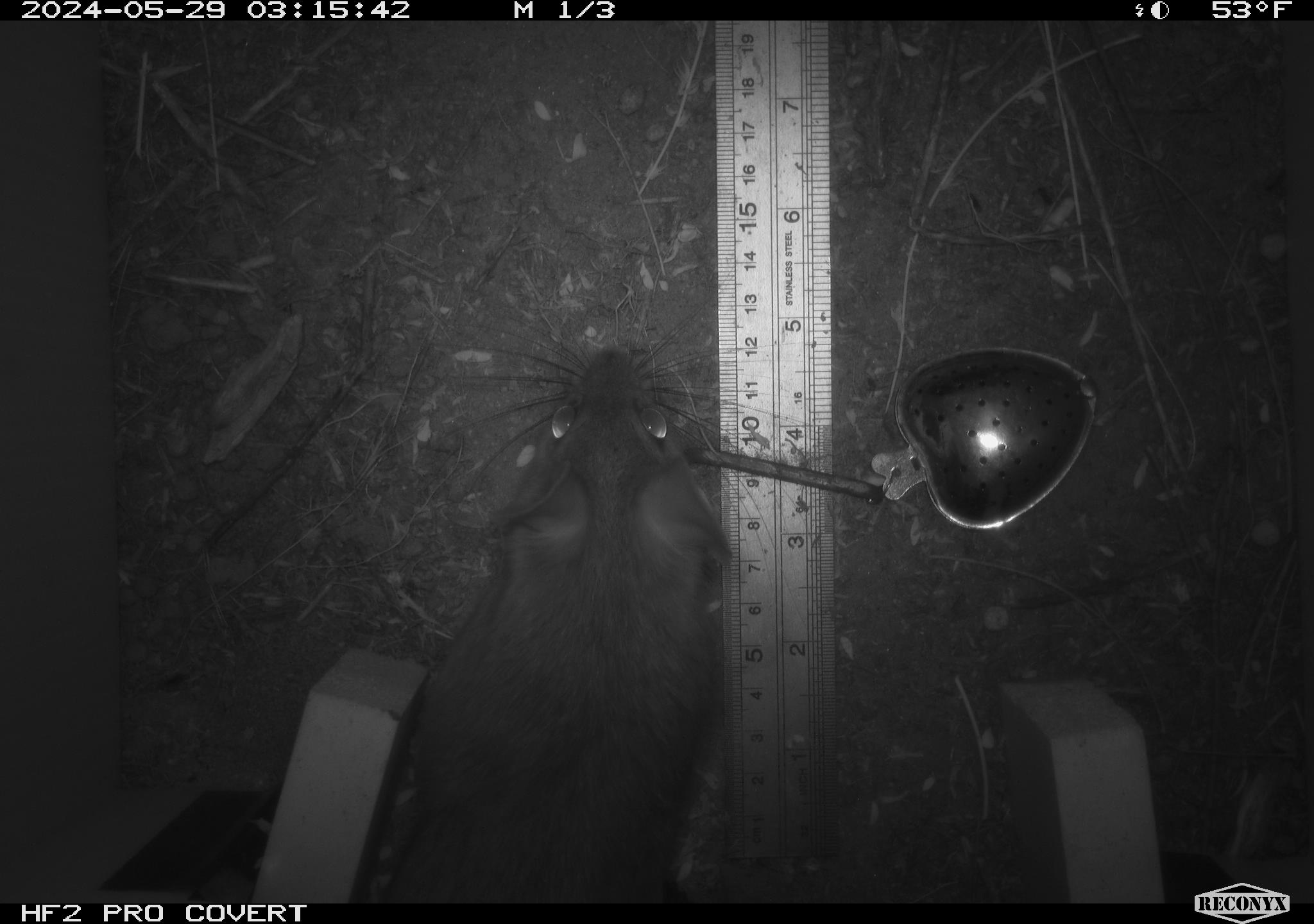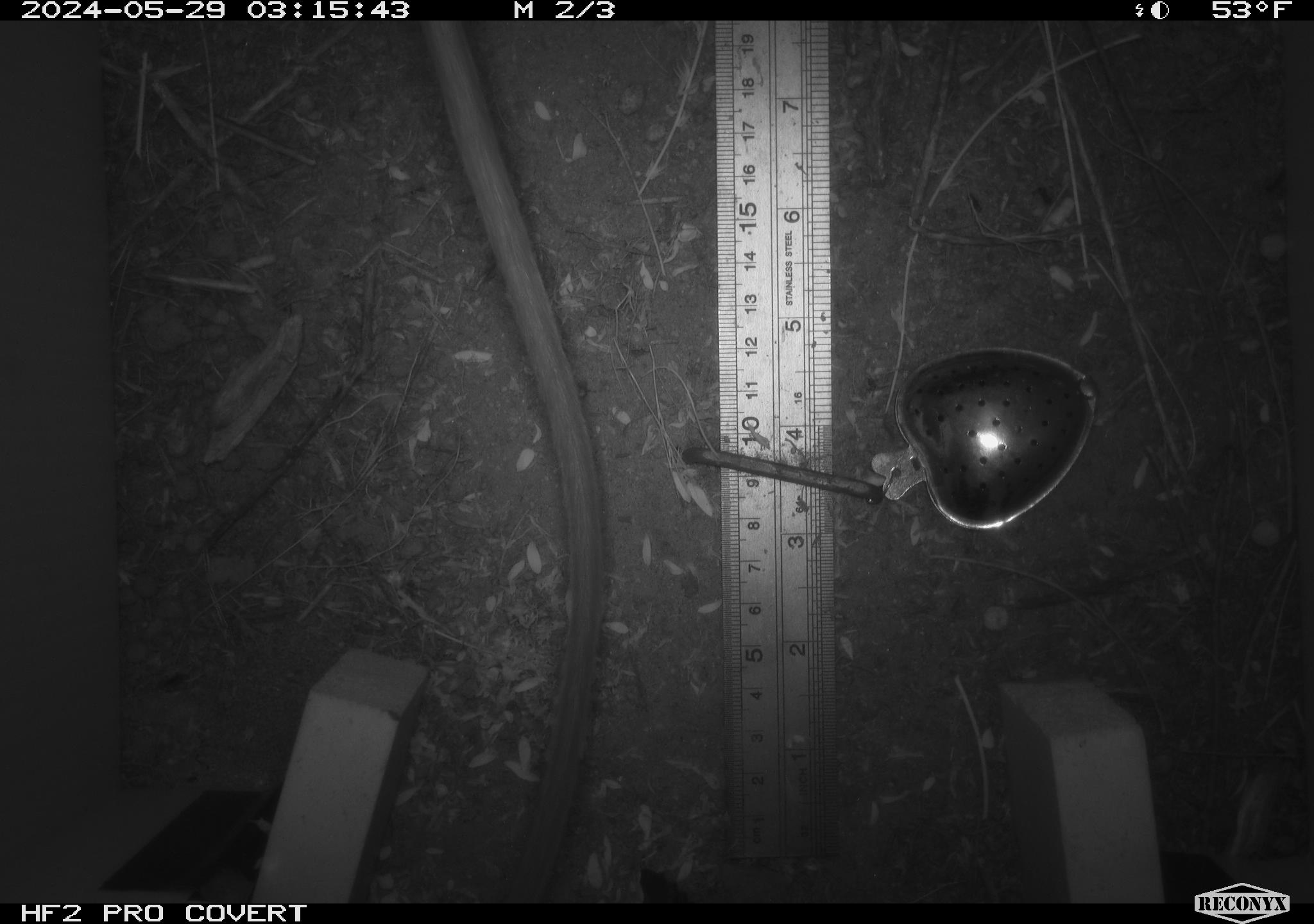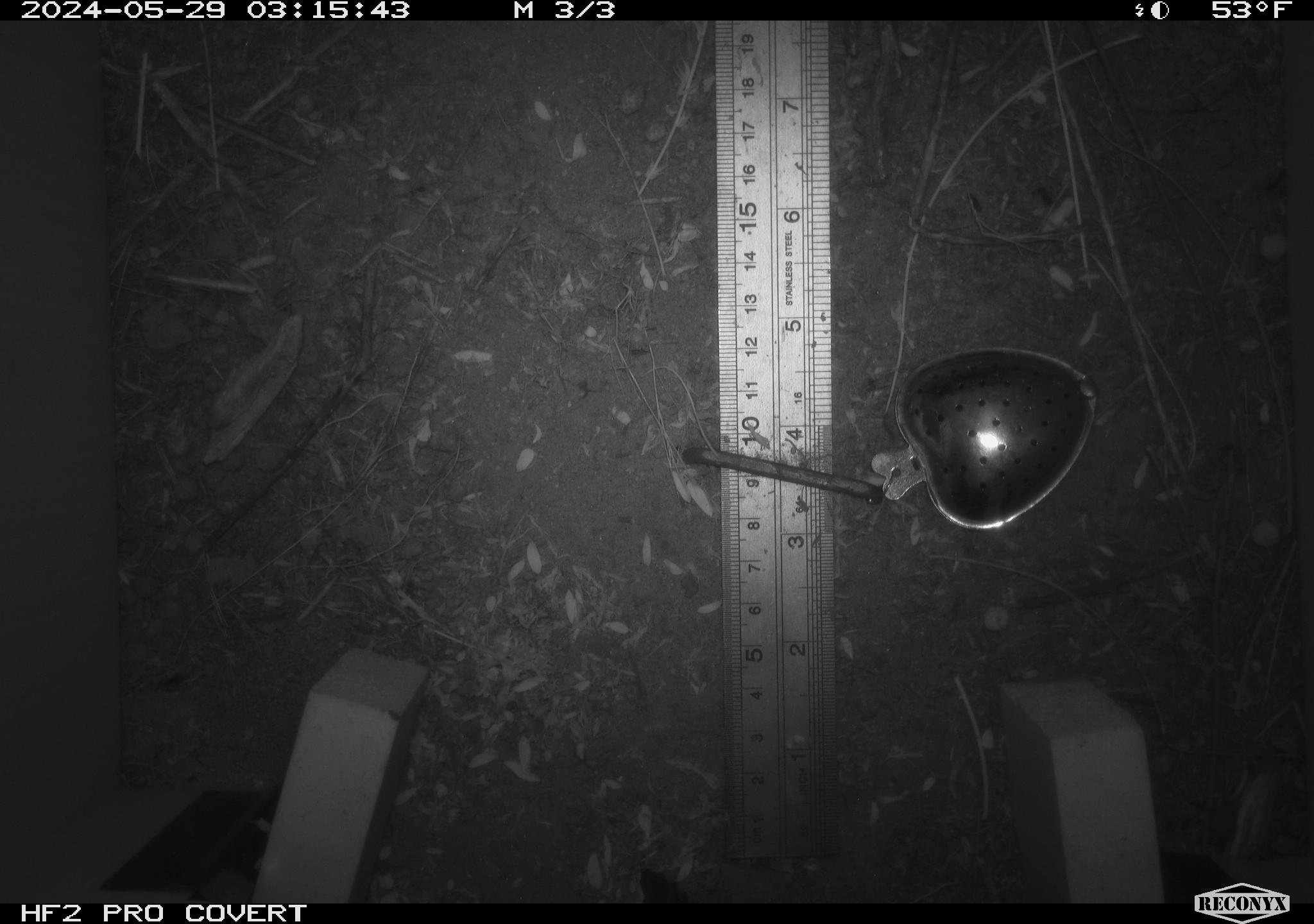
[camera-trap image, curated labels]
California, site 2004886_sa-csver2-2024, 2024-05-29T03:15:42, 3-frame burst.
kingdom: Animalia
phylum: Chordata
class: Mammalia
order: Rodentia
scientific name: Rodentia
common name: rodent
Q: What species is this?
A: Rodent (Rodentia).